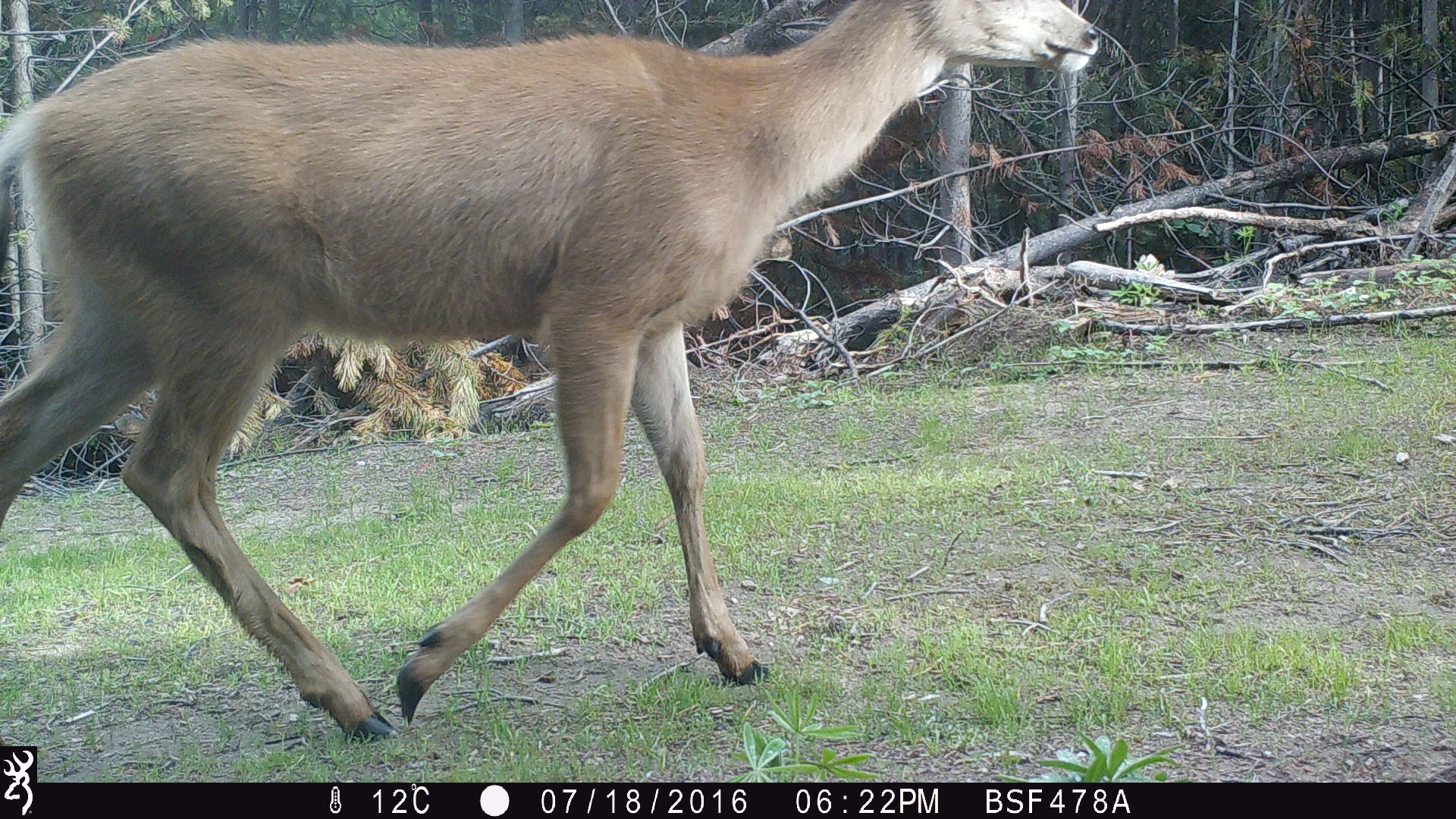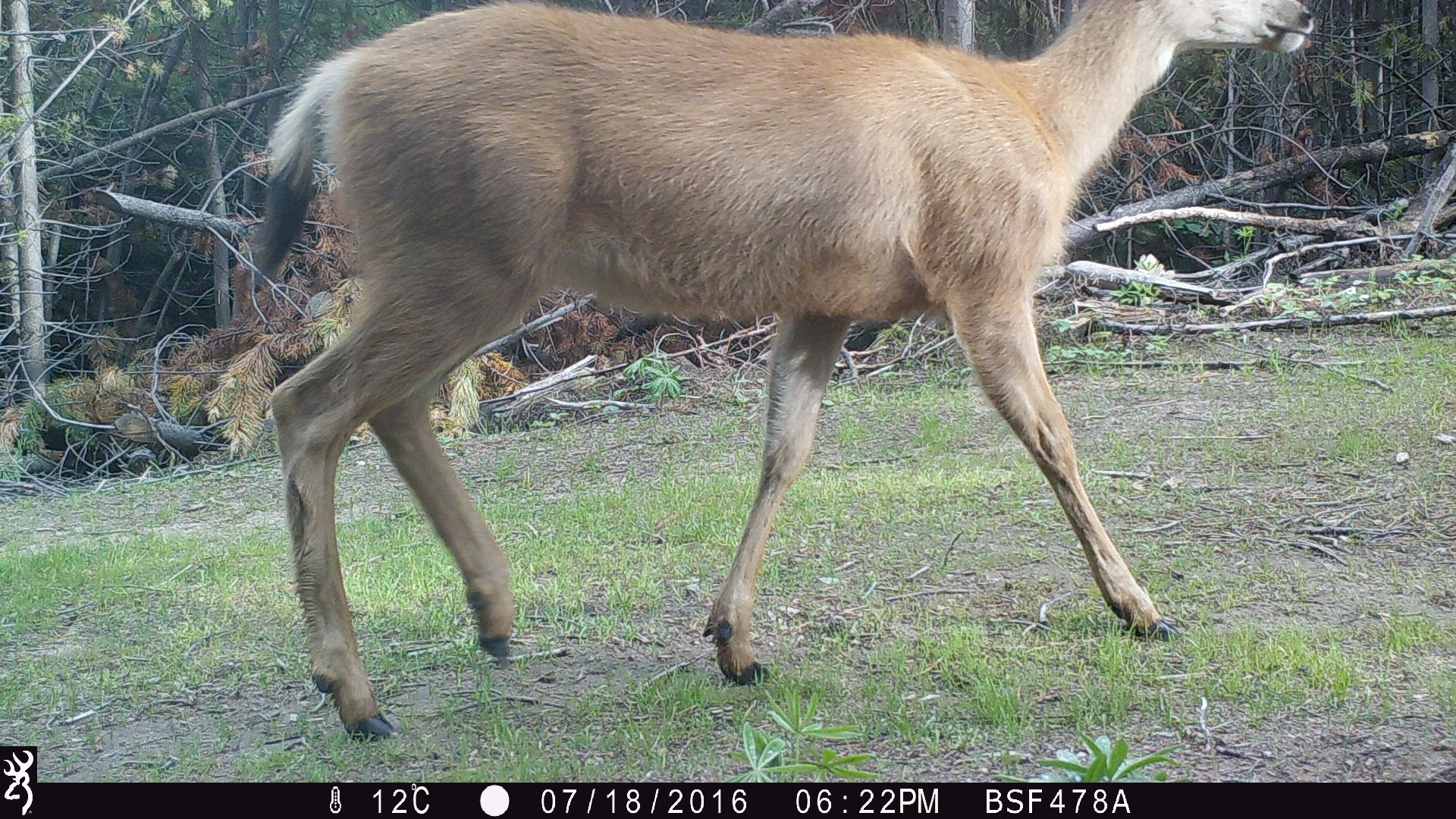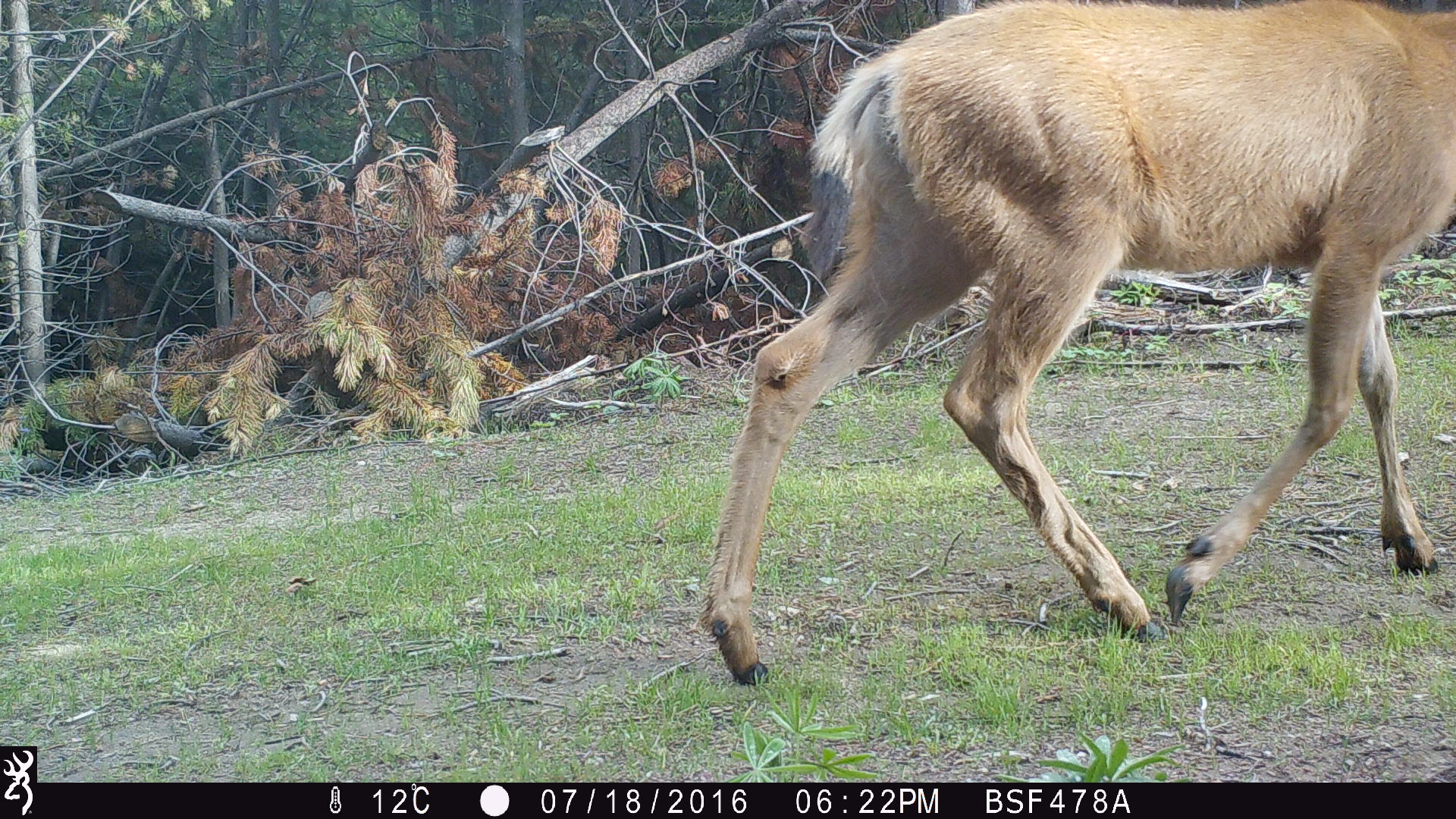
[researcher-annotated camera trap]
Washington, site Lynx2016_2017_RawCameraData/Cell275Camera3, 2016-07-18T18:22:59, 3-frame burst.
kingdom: Animalia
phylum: Chordata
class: Mammalia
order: Artiodactyla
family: Cervidae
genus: Odocoileus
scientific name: Odocoileus hemionus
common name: mule deer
Odocoileus hemionus (mule deer). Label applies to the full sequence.